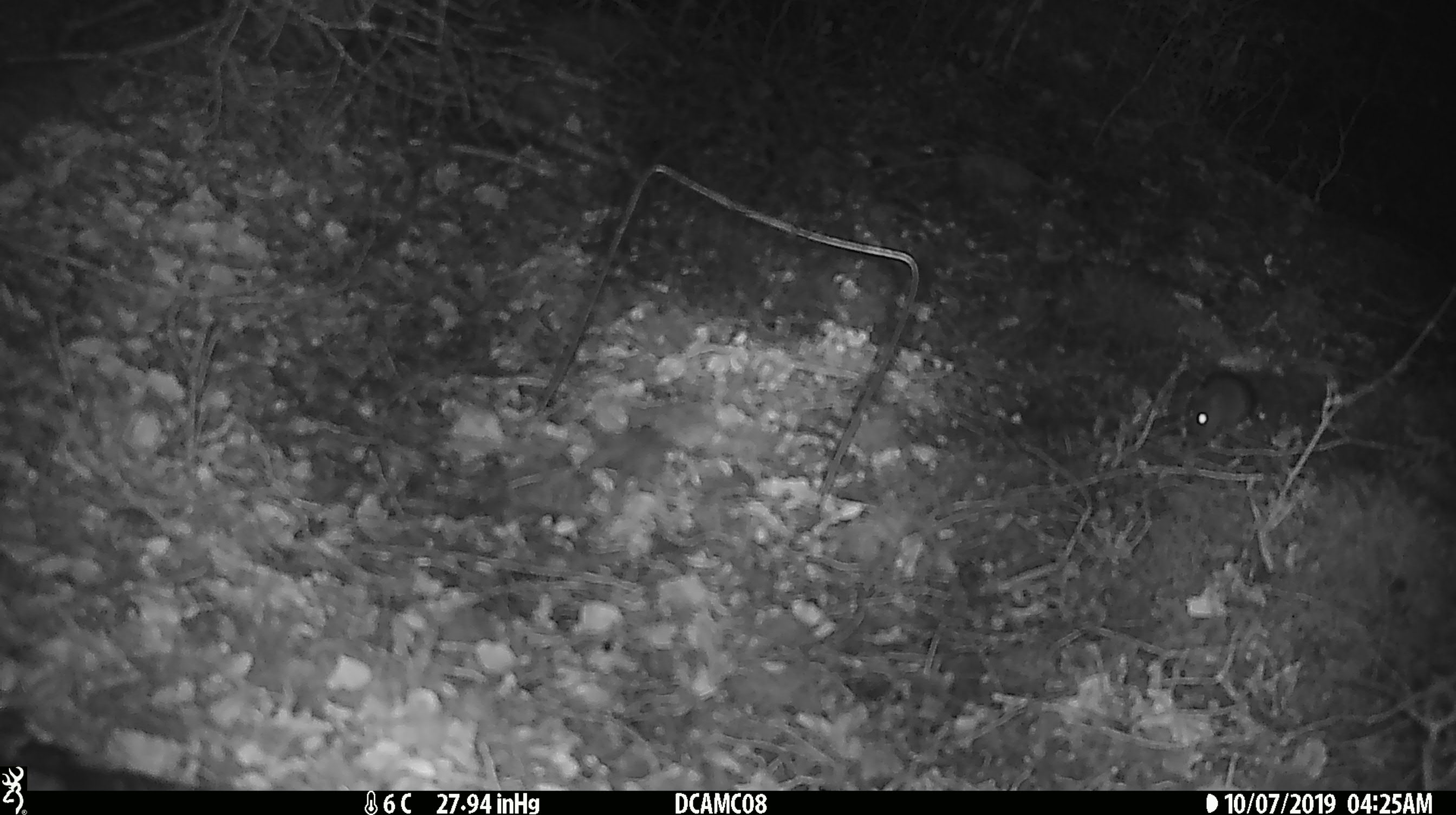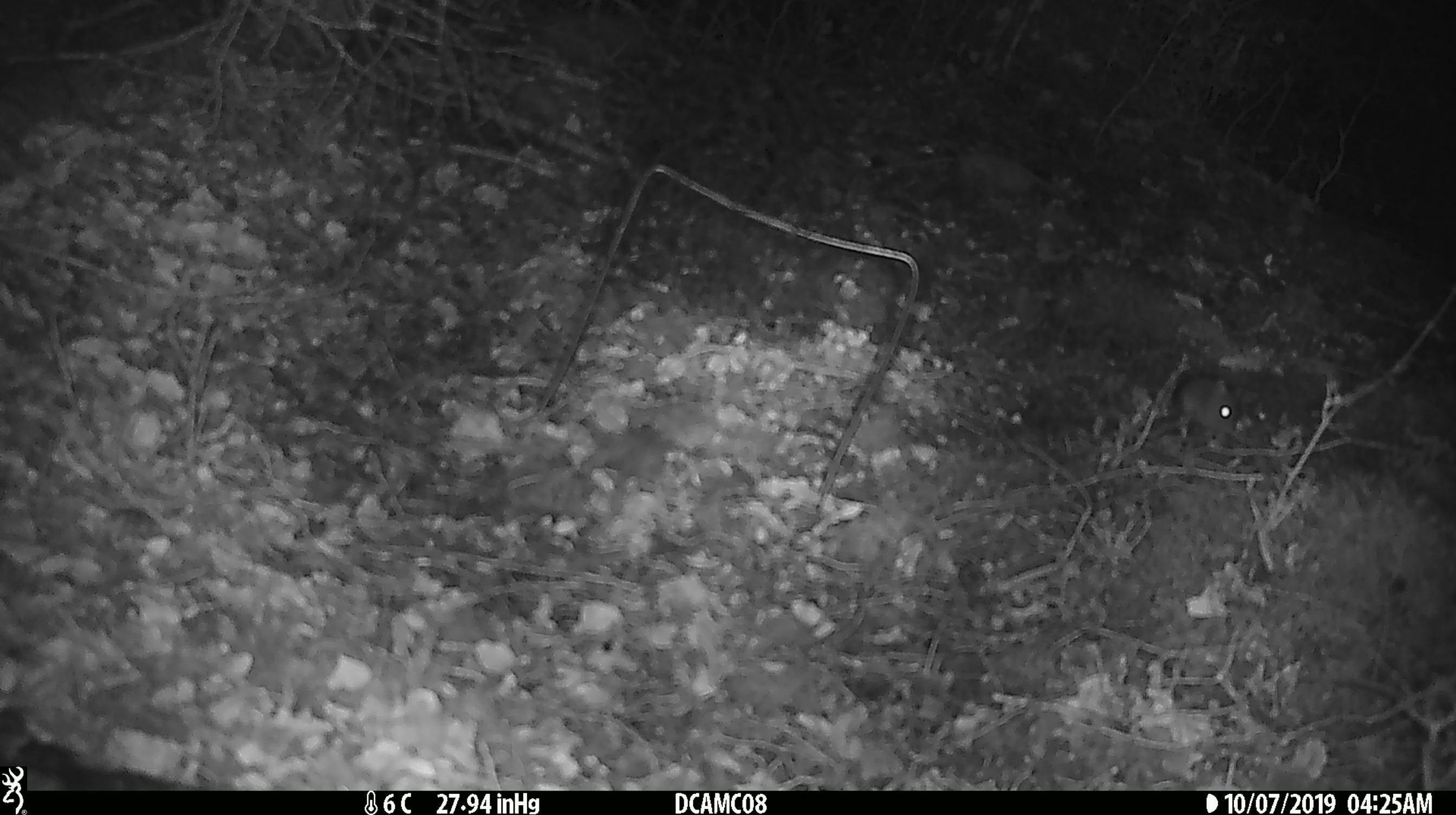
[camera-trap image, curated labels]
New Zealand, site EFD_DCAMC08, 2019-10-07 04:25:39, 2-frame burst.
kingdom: Animalia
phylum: Chordata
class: Mammalia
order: Rodentia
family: Muridae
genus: Mus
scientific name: Mus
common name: mouse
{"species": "mouse (Mus)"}